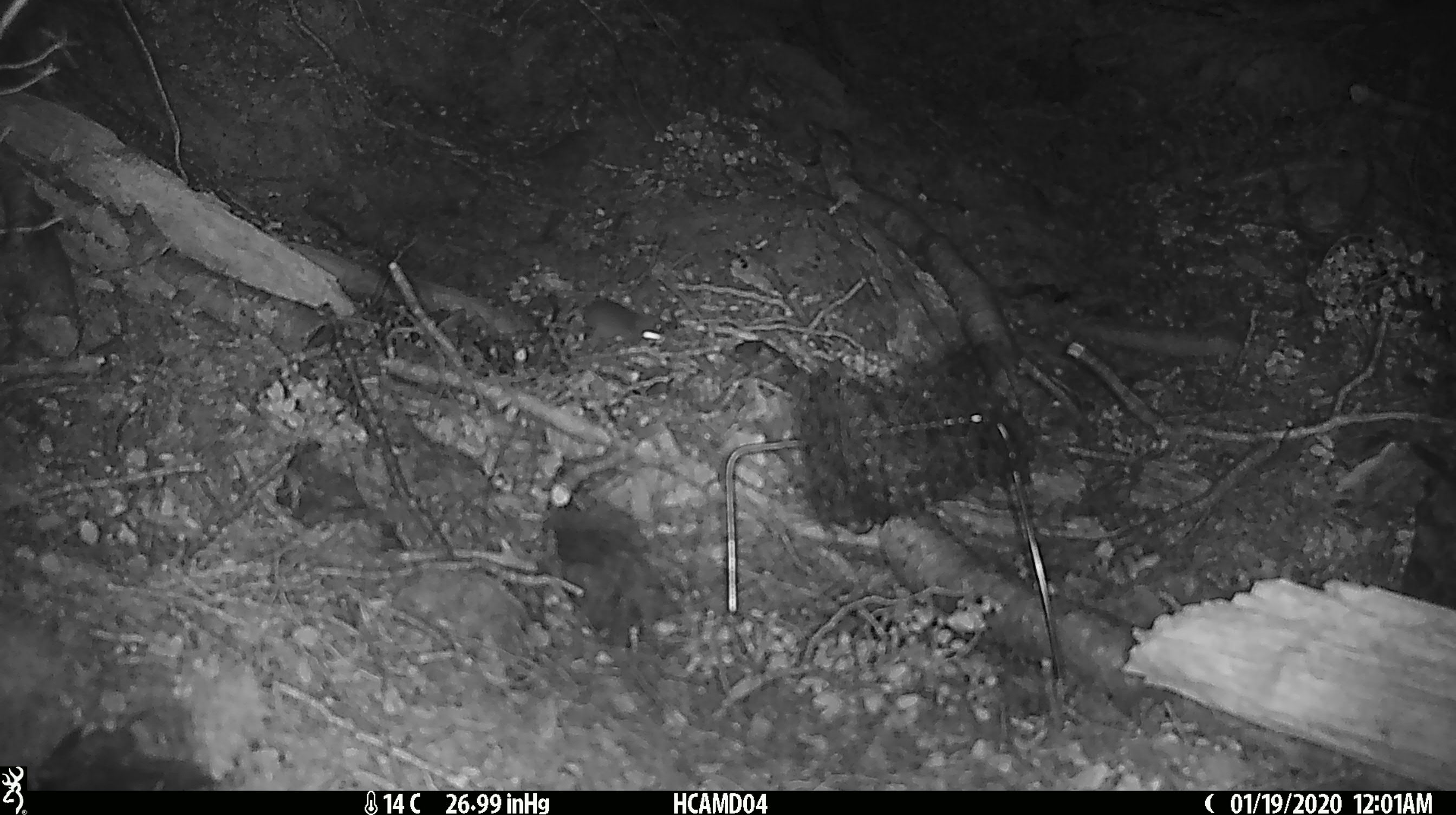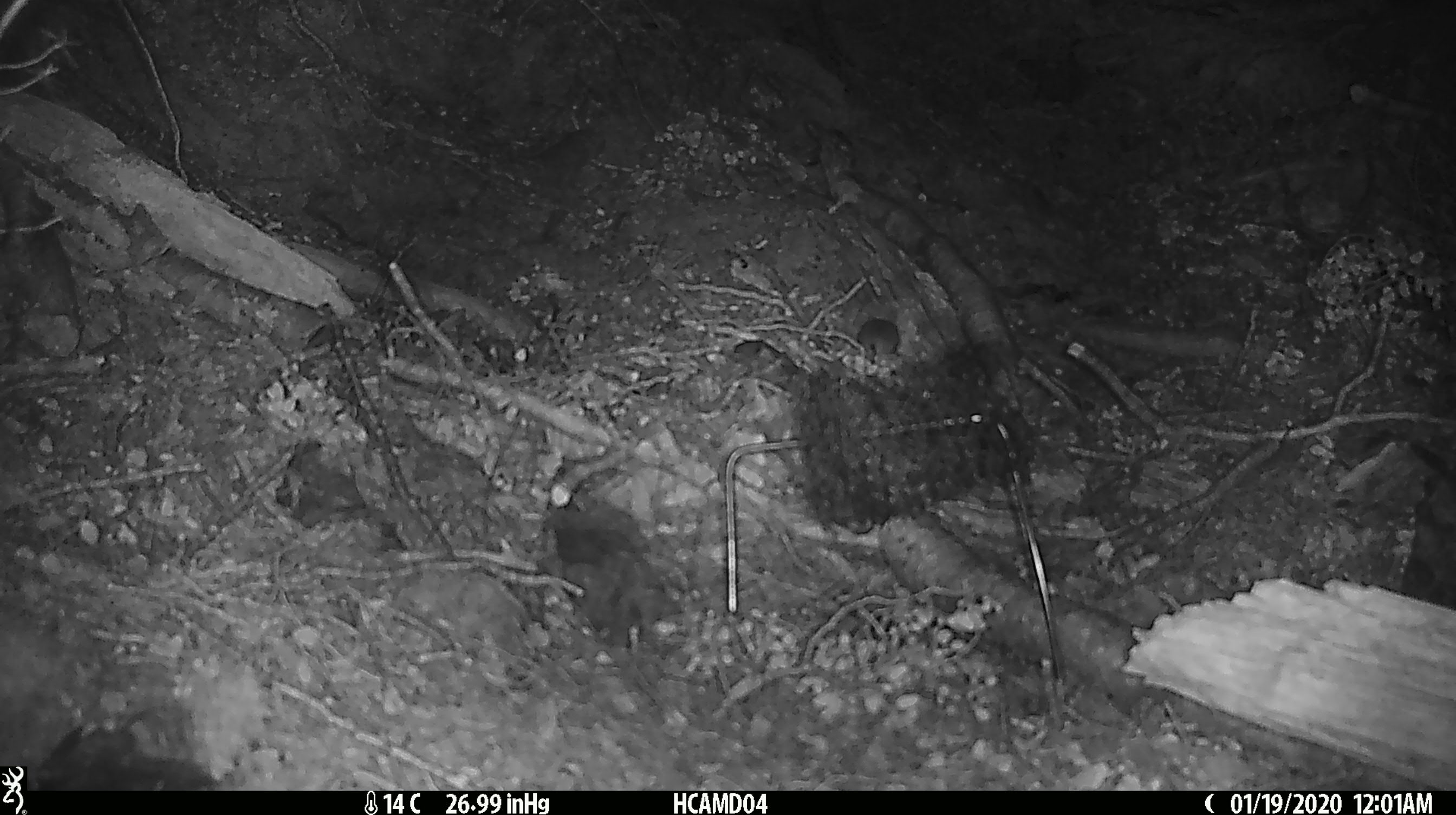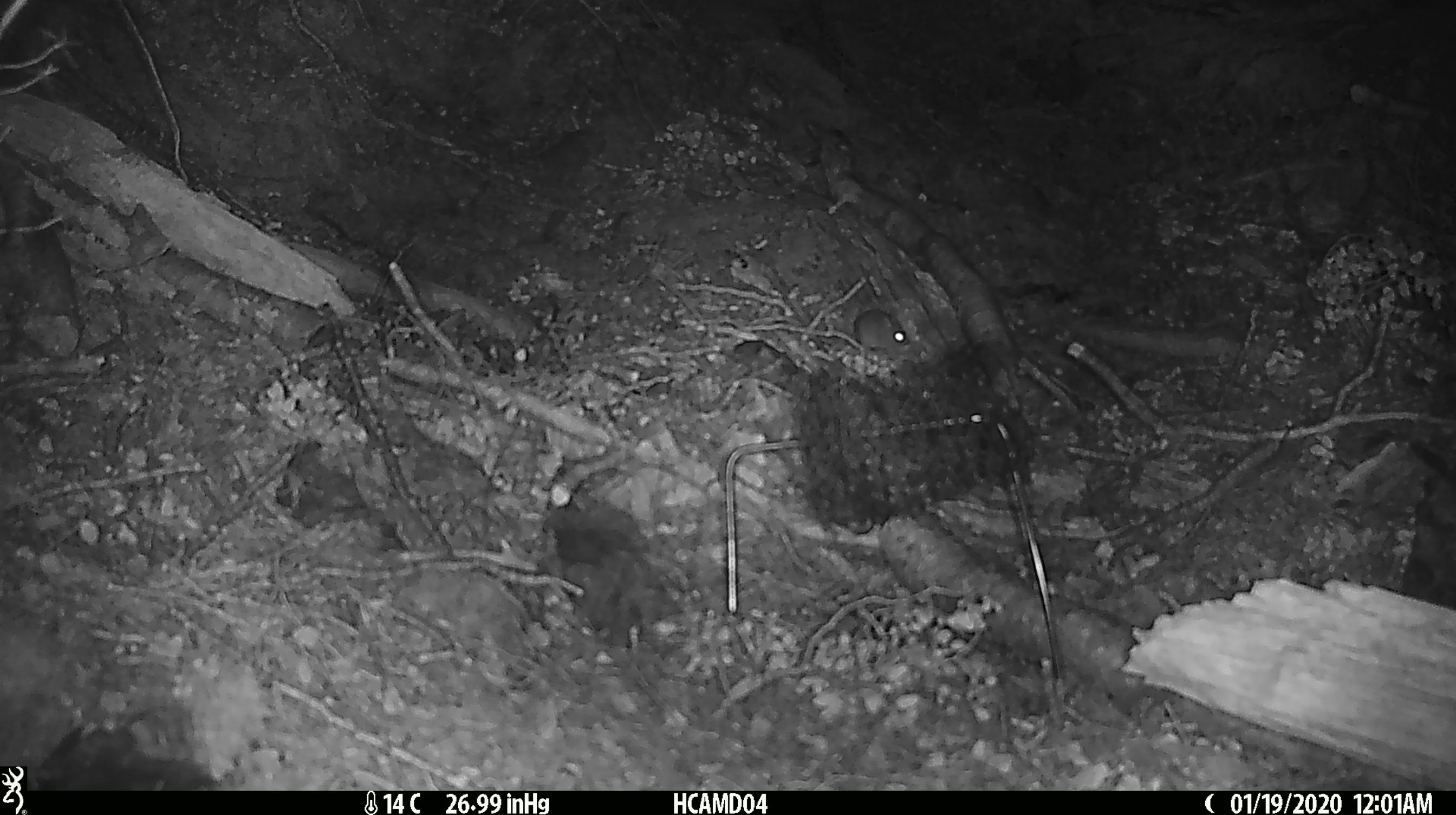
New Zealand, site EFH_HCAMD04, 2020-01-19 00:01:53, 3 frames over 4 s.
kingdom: Animalia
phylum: Chordata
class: Mammalia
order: Rodentia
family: Muridae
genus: Mus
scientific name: Mus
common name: mouse